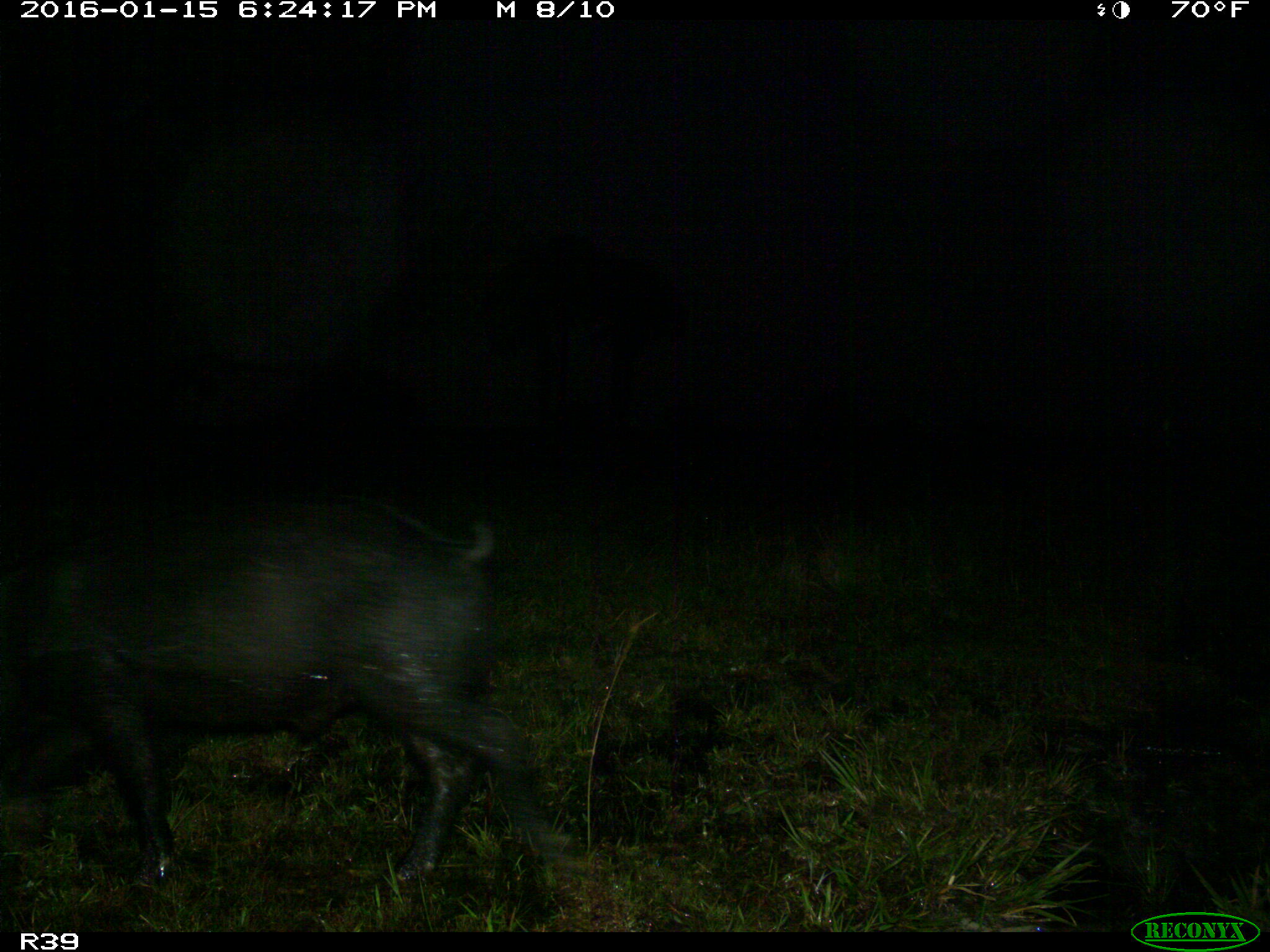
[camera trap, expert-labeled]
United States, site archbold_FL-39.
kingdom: Animalia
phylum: Chordata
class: Mammalia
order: Artiodactyla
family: Suidae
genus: Sus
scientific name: Sus scrofa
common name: wild boar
Sus scrofa (wild boar).